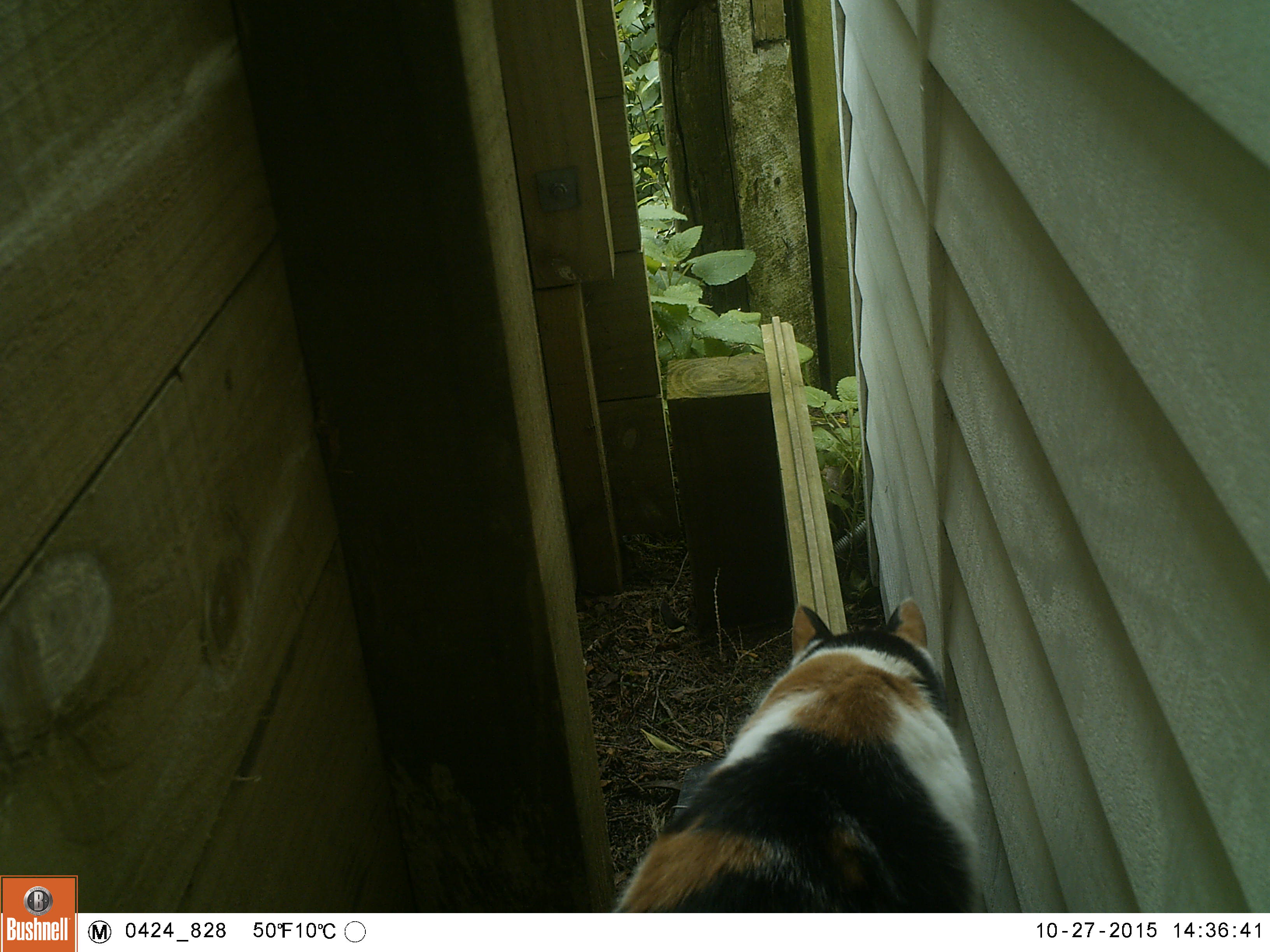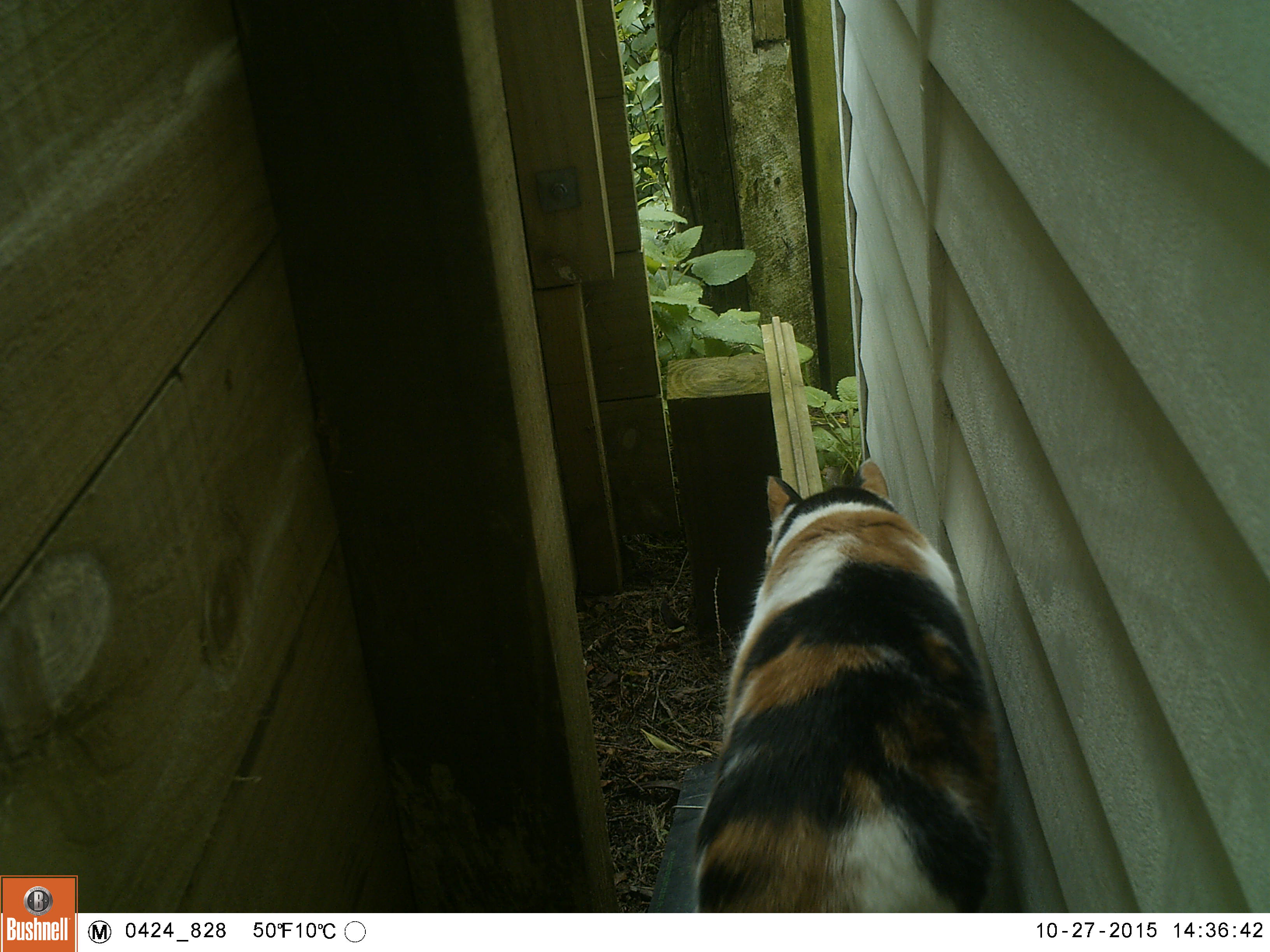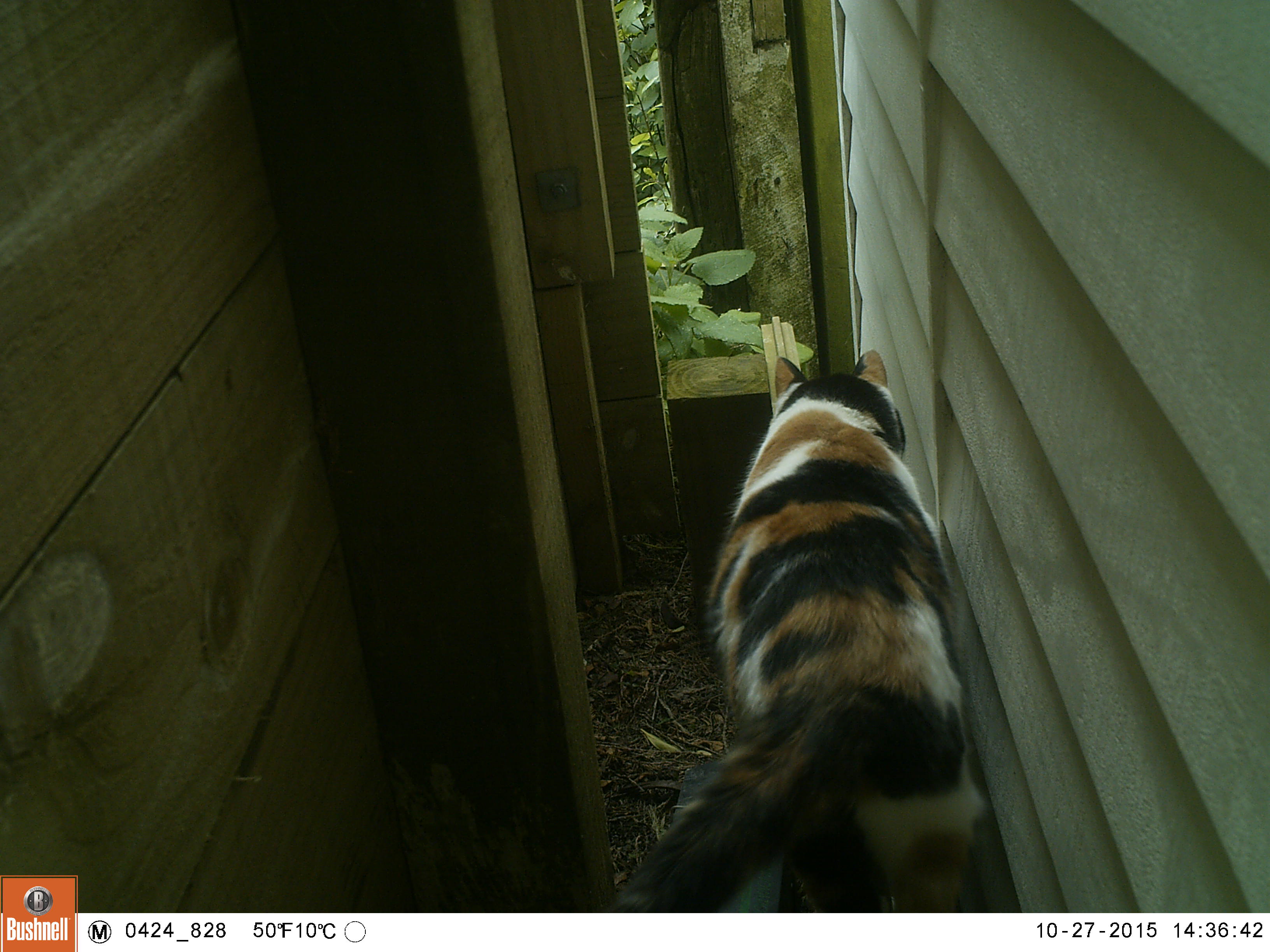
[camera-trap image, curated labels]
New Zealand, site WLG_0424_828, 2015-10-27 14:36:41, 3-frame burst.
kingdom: Animalia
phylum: Chordata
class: Mammalia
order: Carnivora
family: Felidae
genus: Felis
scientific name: Felis catus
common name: domestic cat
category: cat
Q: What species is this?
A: Cat (domestic cat) (Felis catus).